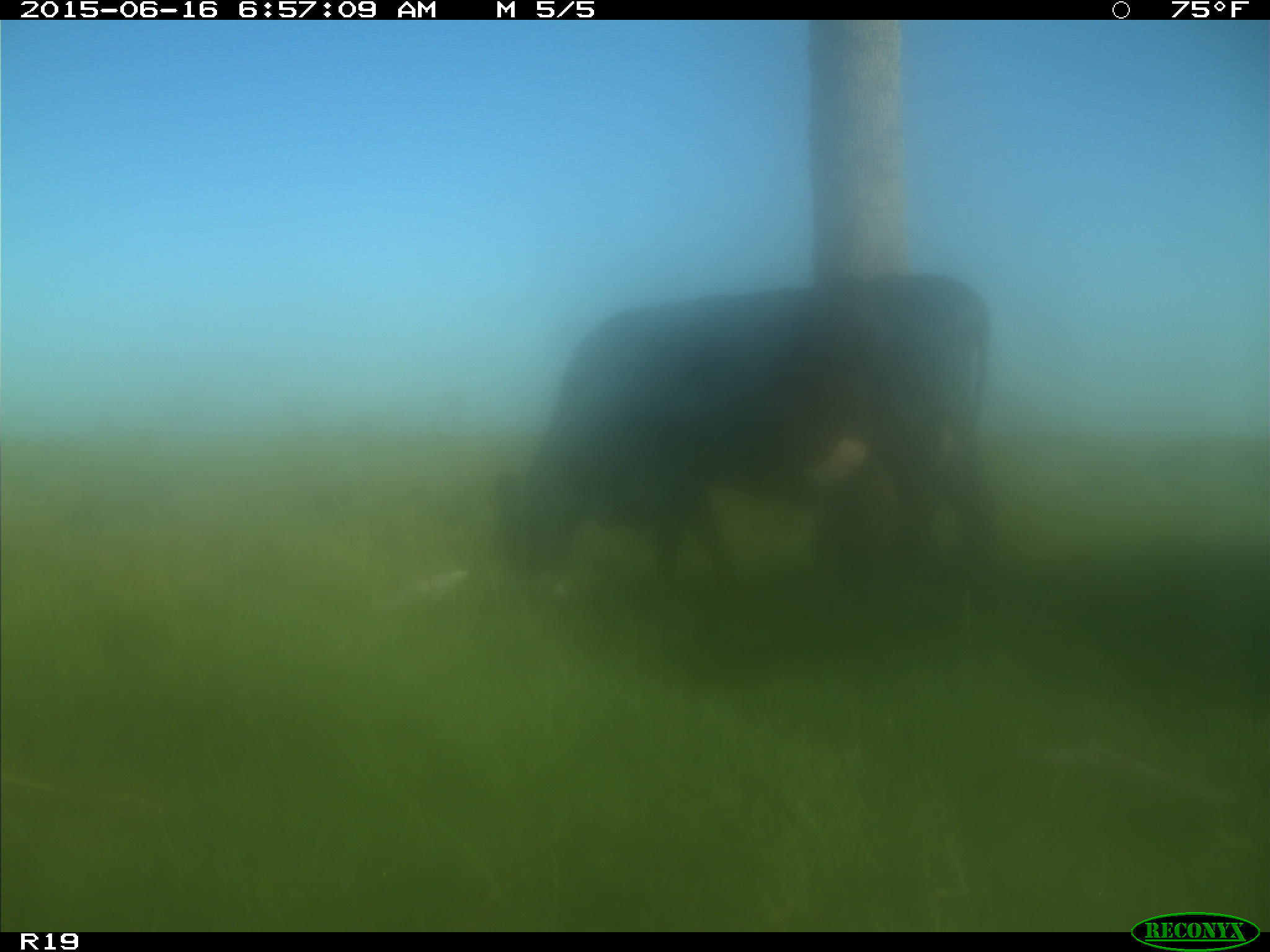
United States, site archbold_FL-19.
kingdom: Animalia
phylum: Chordata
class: Mammalia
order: Artiodactyla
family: Bovidae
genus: Bos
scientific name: Bos taurus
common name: domestic cow